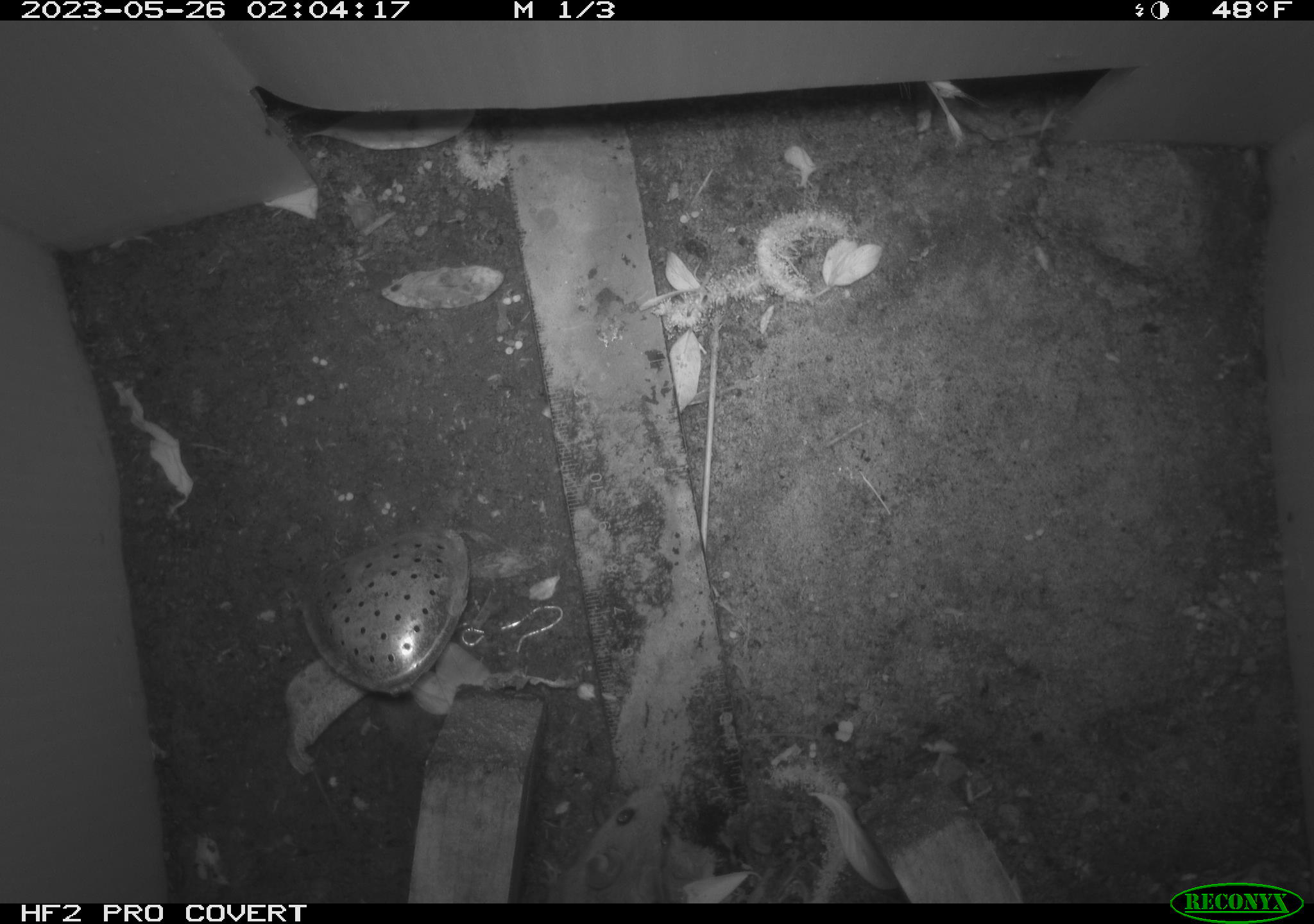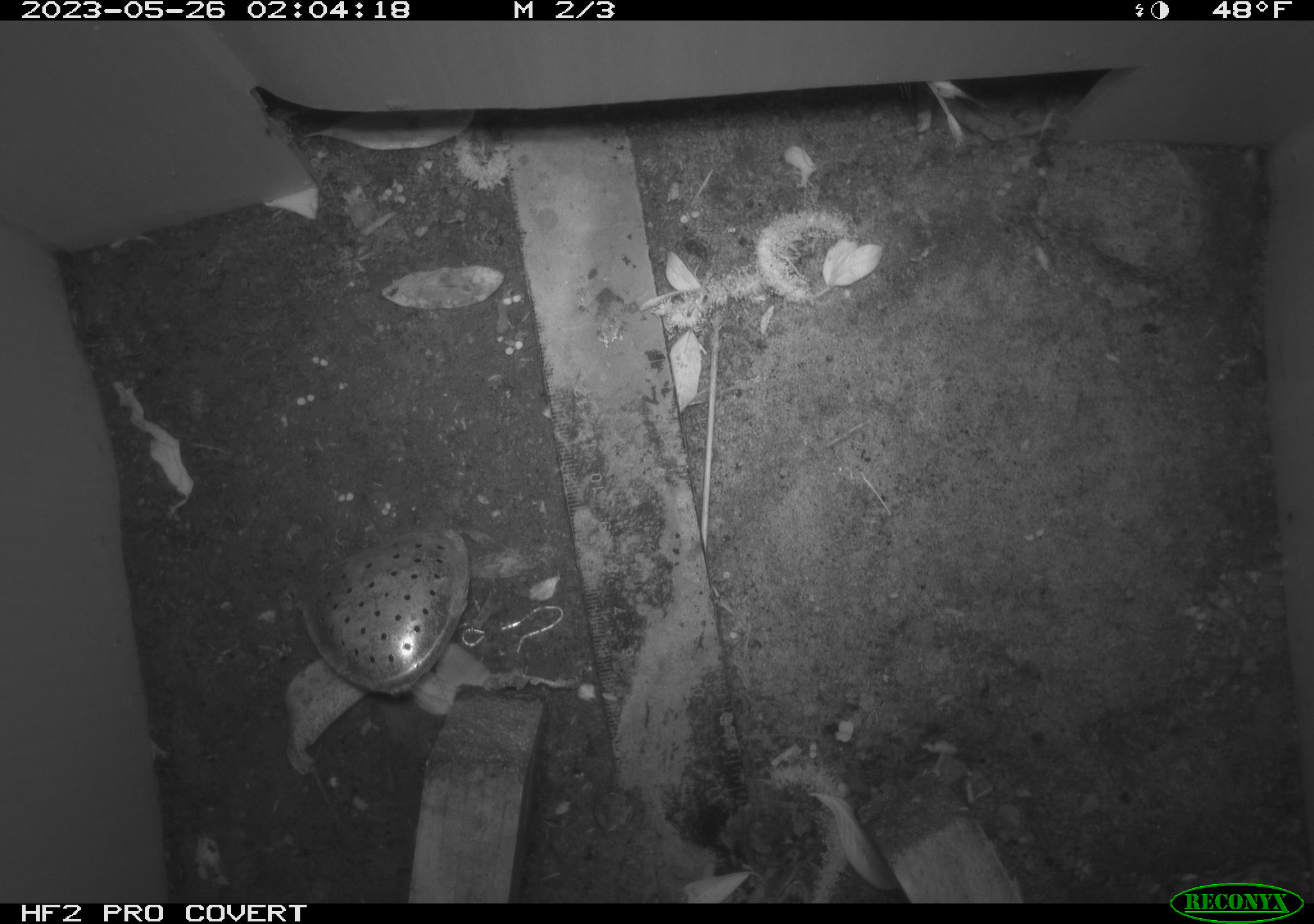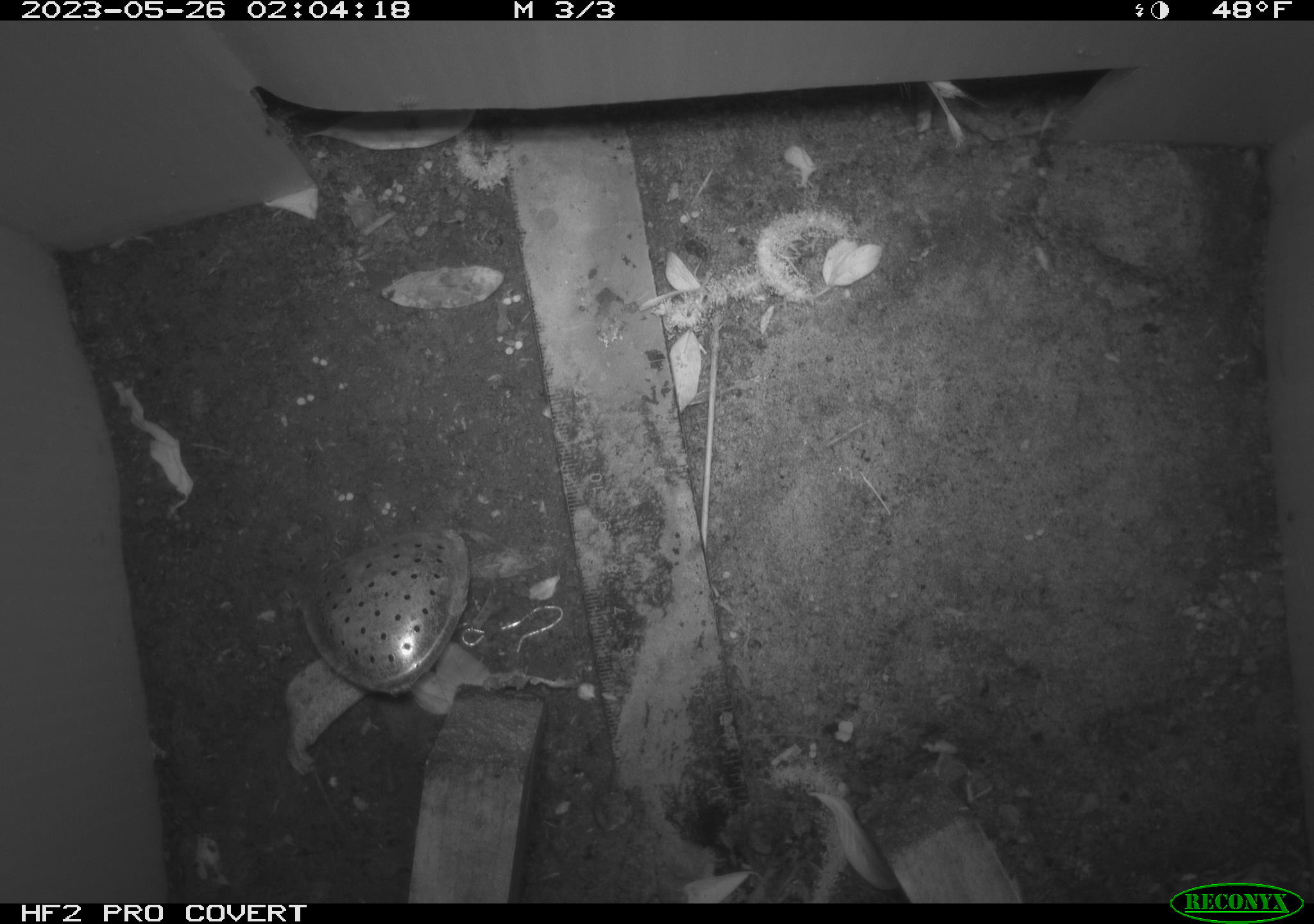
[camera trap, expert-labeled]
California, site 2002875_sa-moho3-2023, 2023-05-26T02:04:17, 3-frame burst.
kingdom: Animalia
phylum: Chordata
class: Mammalia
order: Rodentia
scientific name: Rodentia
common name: mouse species